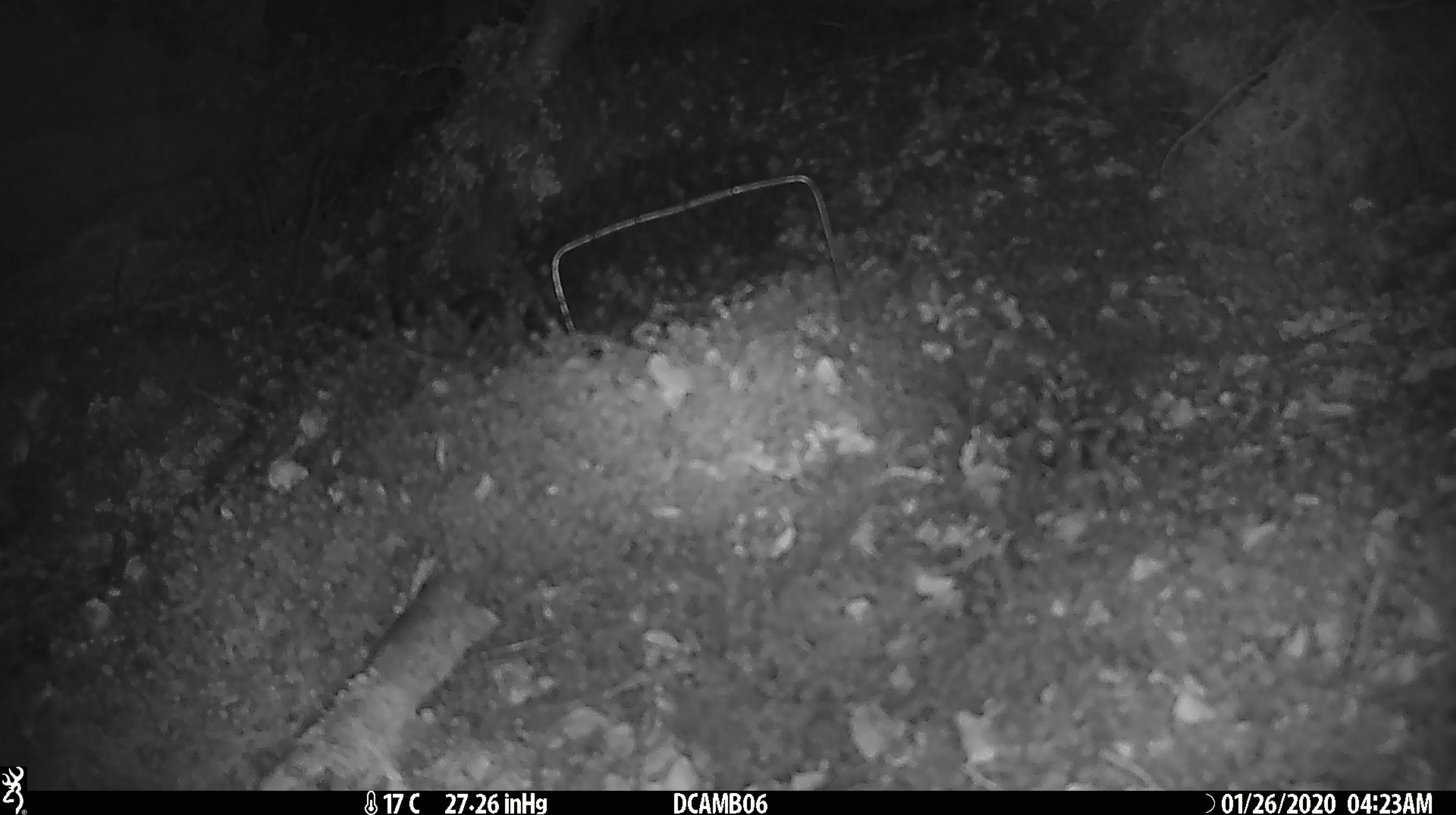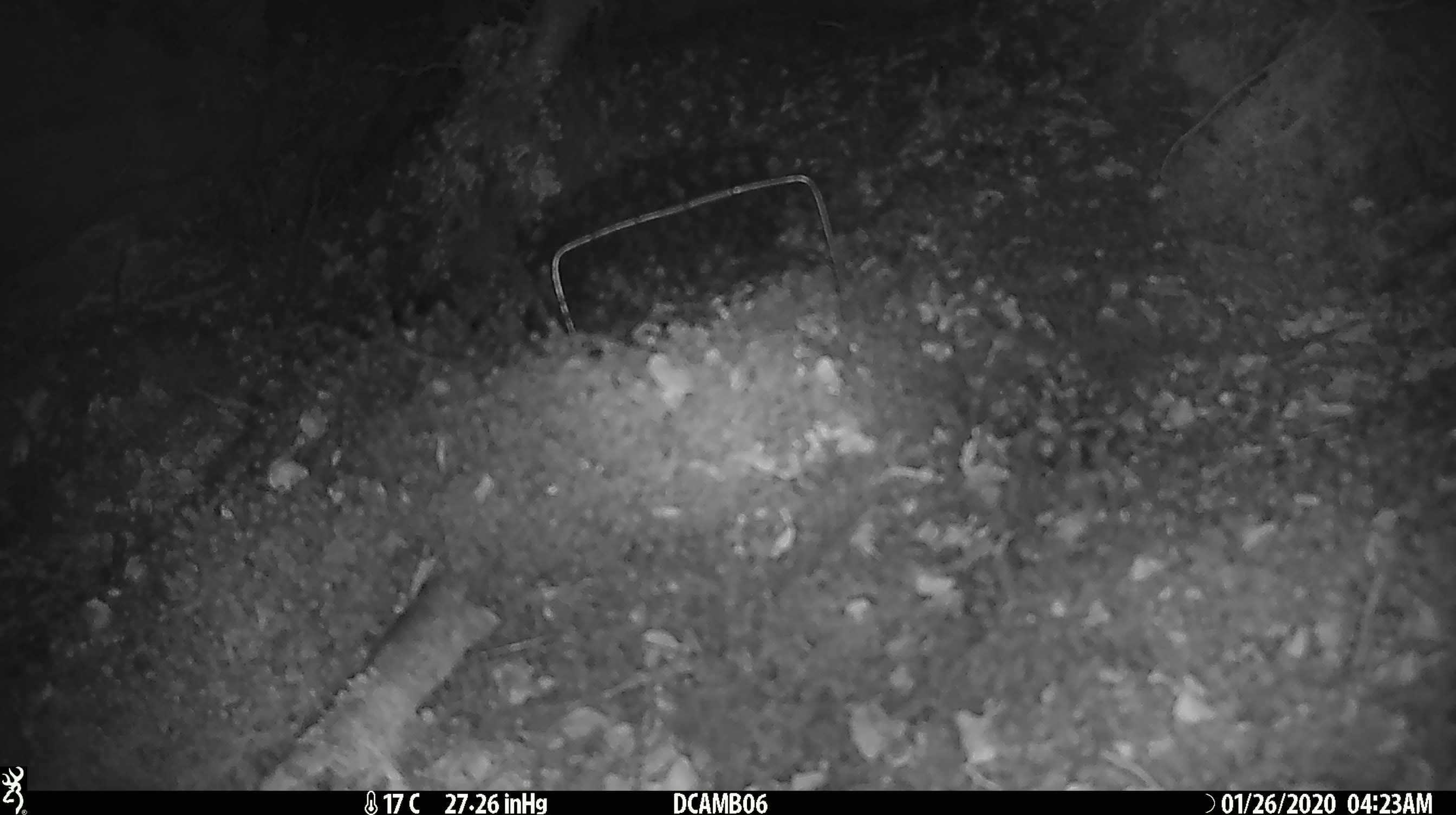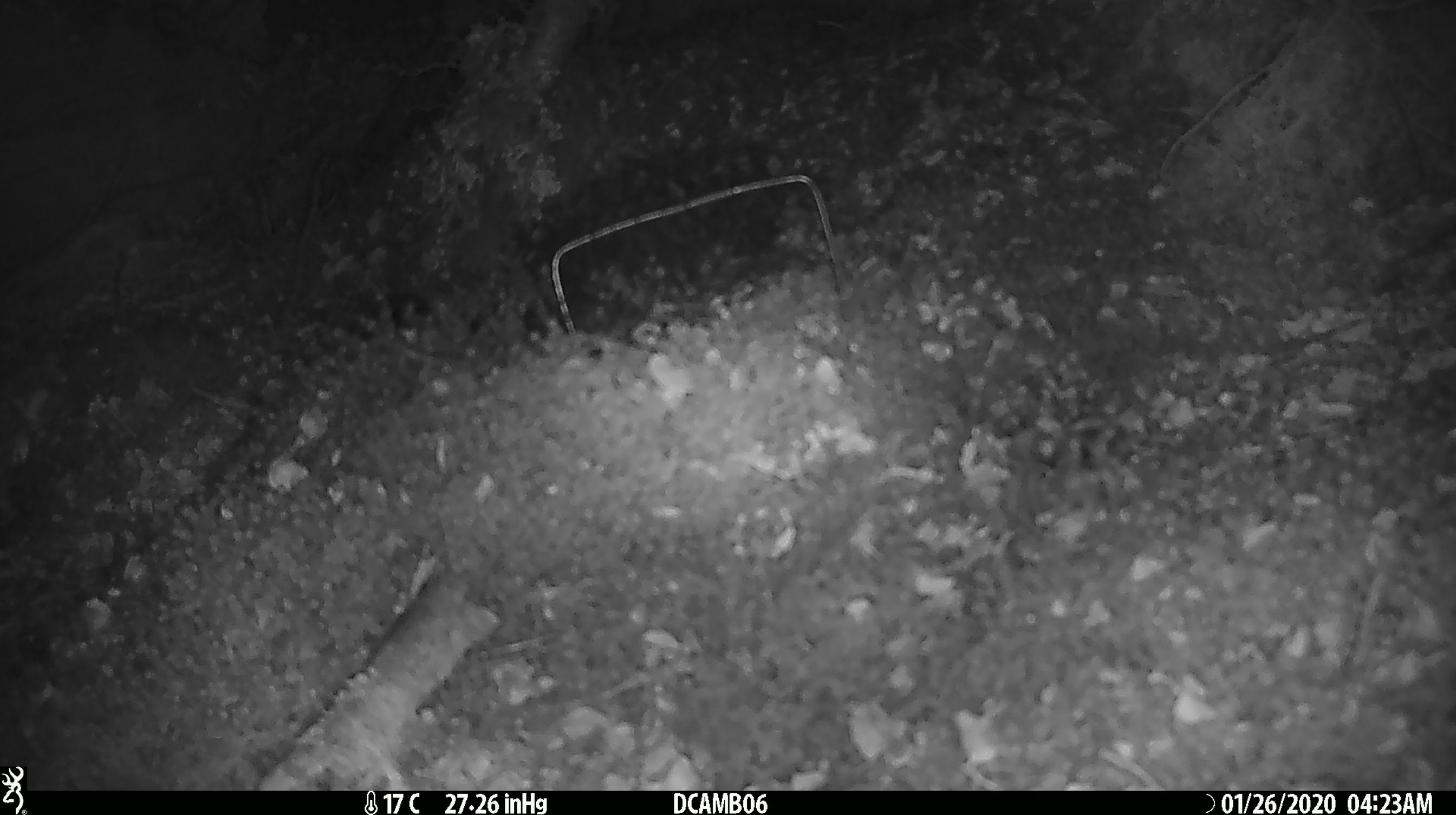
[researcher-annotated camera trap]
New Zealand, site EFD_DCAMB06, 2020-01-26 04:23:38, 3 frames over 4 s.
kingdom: Animalia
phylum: Chordata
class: Mammalia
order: Rodentia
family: Muridae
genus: Mus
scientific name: Mus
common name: mouse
Mouse (Mus).